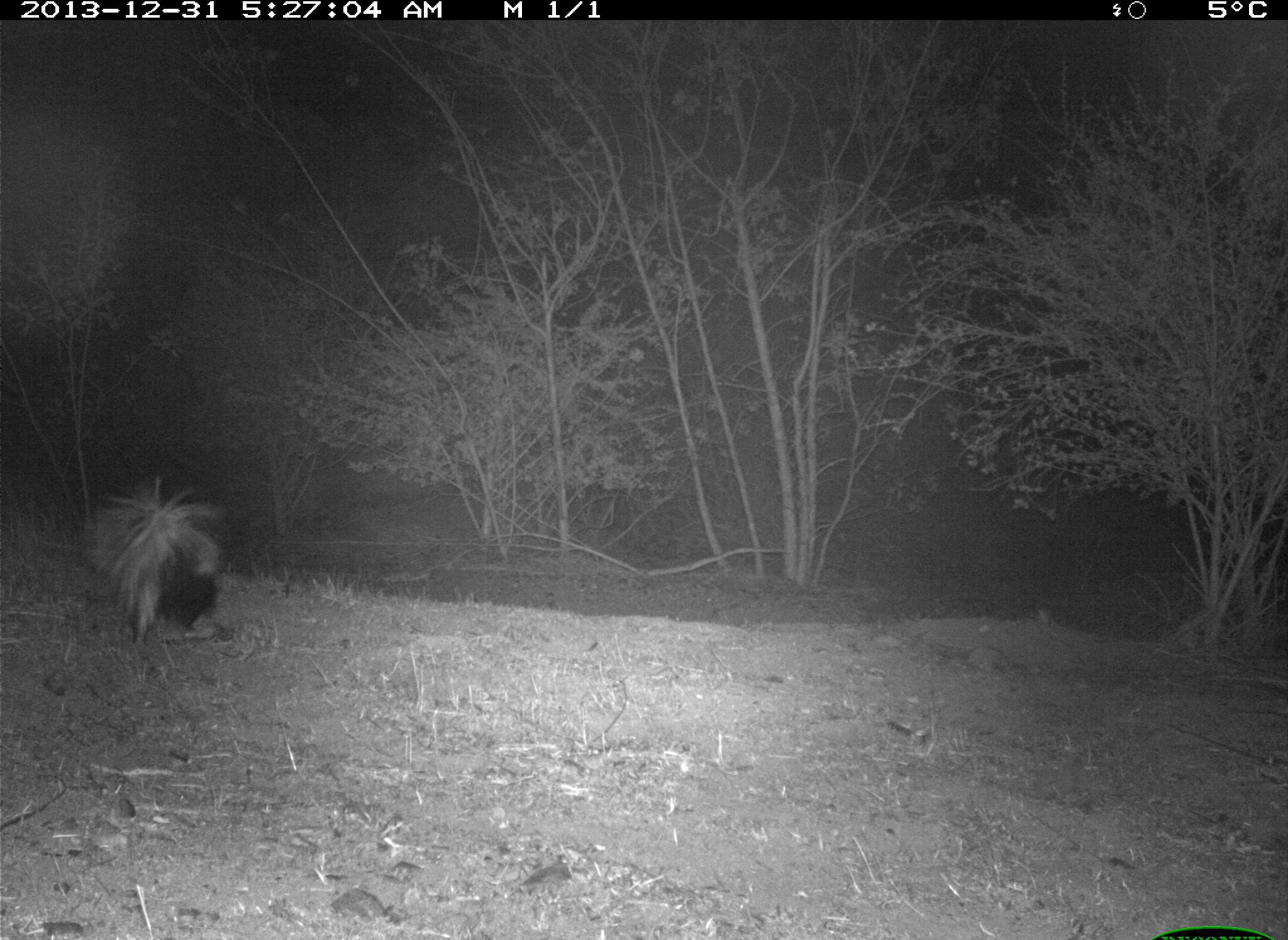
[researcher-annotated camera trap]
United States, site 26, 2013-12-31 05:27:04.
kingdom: Animalia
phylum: Chordata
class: Mammalia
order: Carnivora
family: Mephitidae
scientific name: Mephitidae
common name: skunk